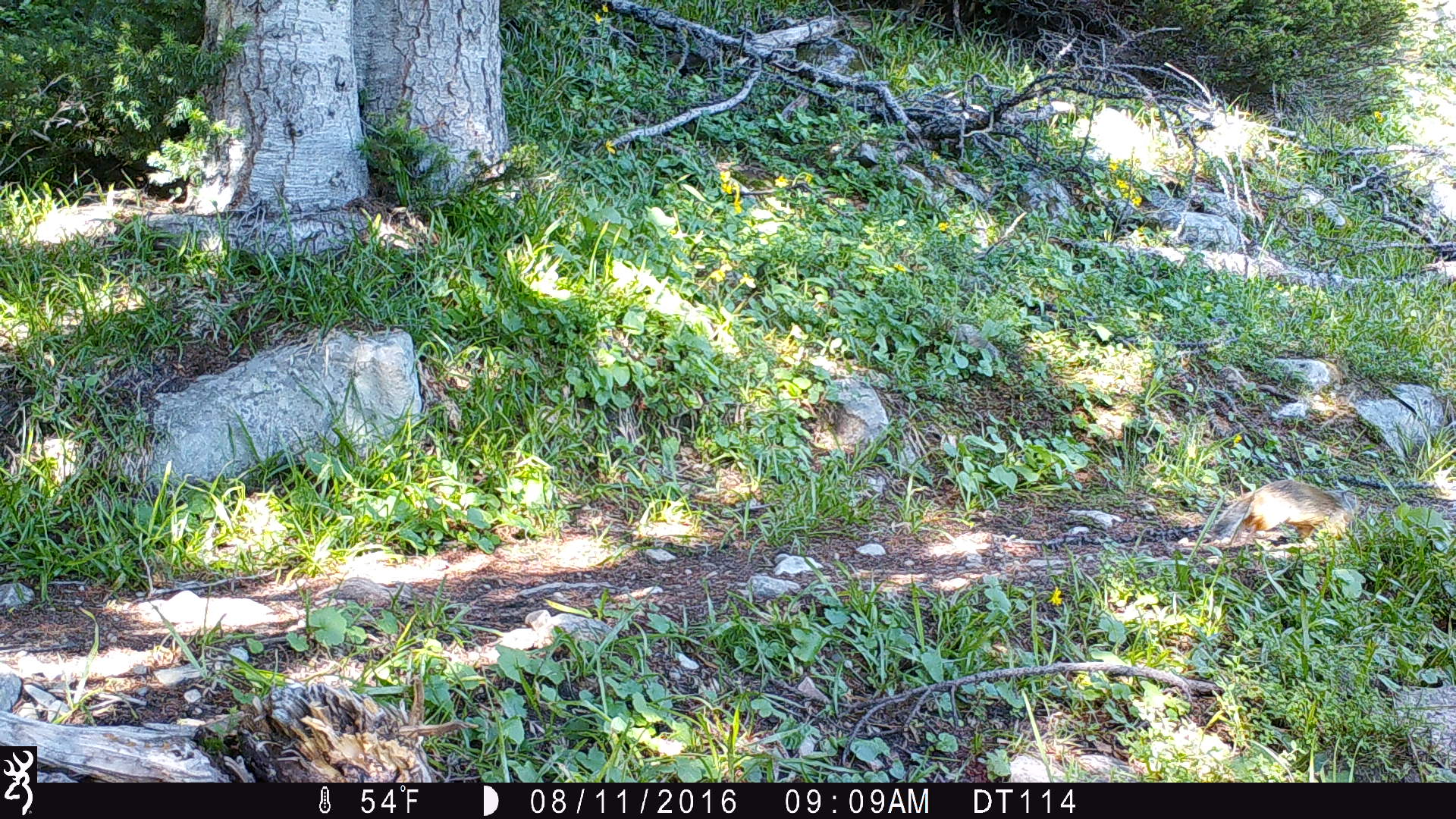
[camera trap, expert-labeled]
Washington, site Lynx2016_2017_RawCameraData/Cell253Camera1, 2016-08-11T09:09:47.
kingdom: Animalia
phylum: Chordata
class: Mammalia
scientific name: Mammalia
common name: small mammal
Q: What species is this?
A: Small mammal (Mammalia).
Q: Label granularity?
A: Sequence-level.